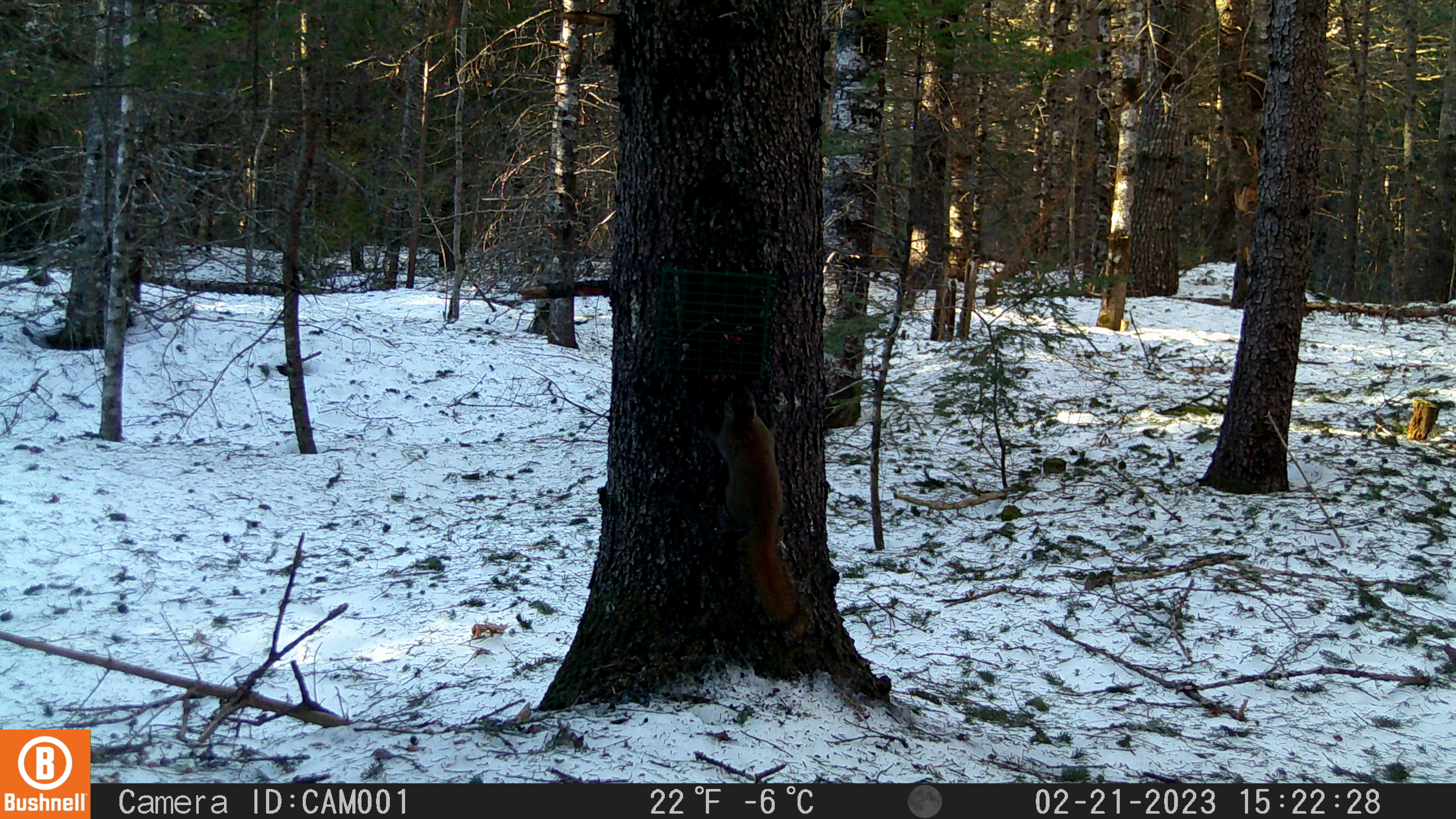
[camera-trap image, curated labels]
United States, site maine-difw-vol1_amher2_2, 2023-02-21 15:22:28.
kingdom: Animalia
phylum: Chordata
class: Mammalia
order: Rodentia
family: Sciuridae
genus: Tamiasciurus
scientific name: Tamiasciurus hudsonicus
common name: red squirrel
Red squirrel (Tamiasciurus hudsonicus).